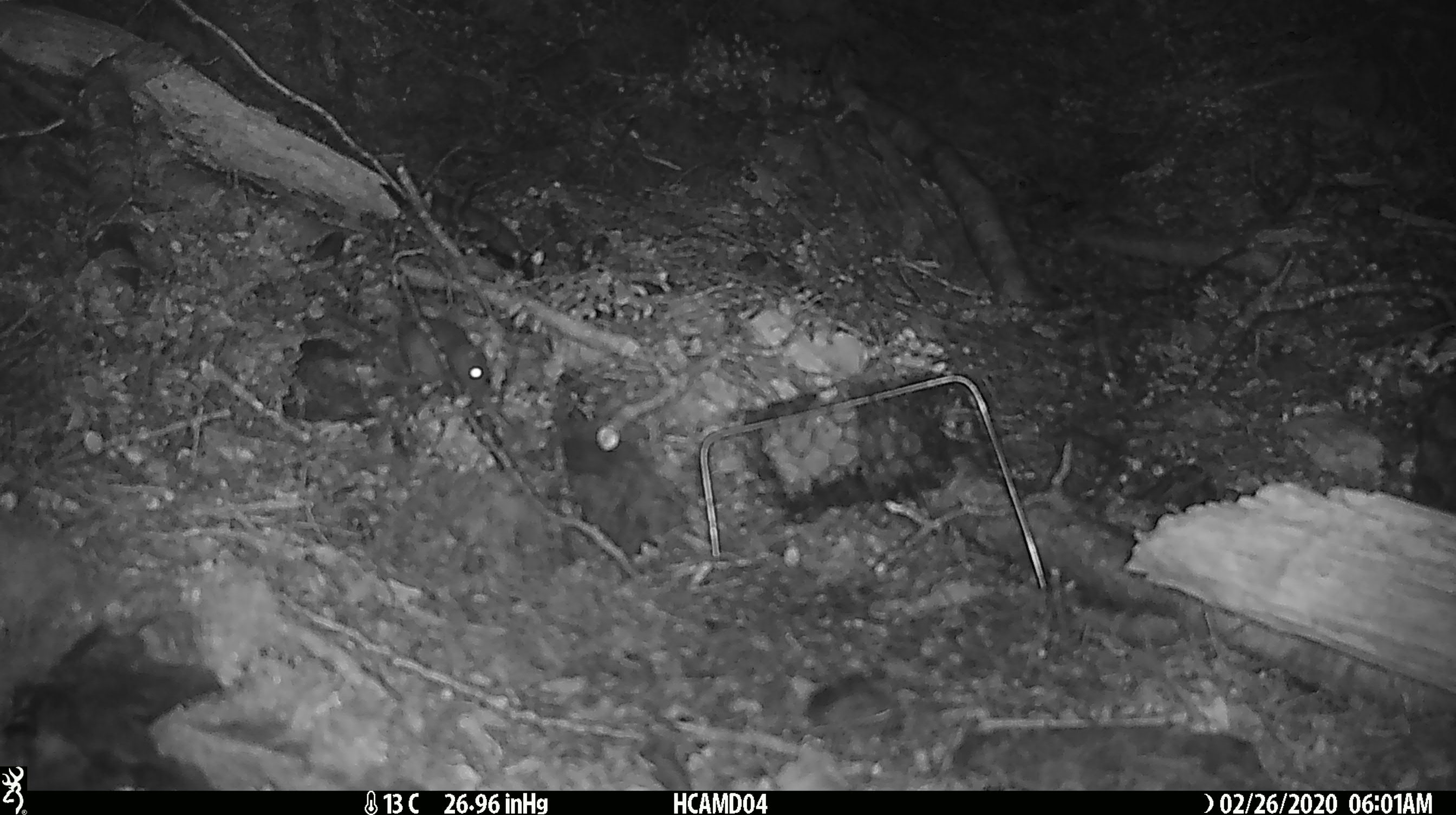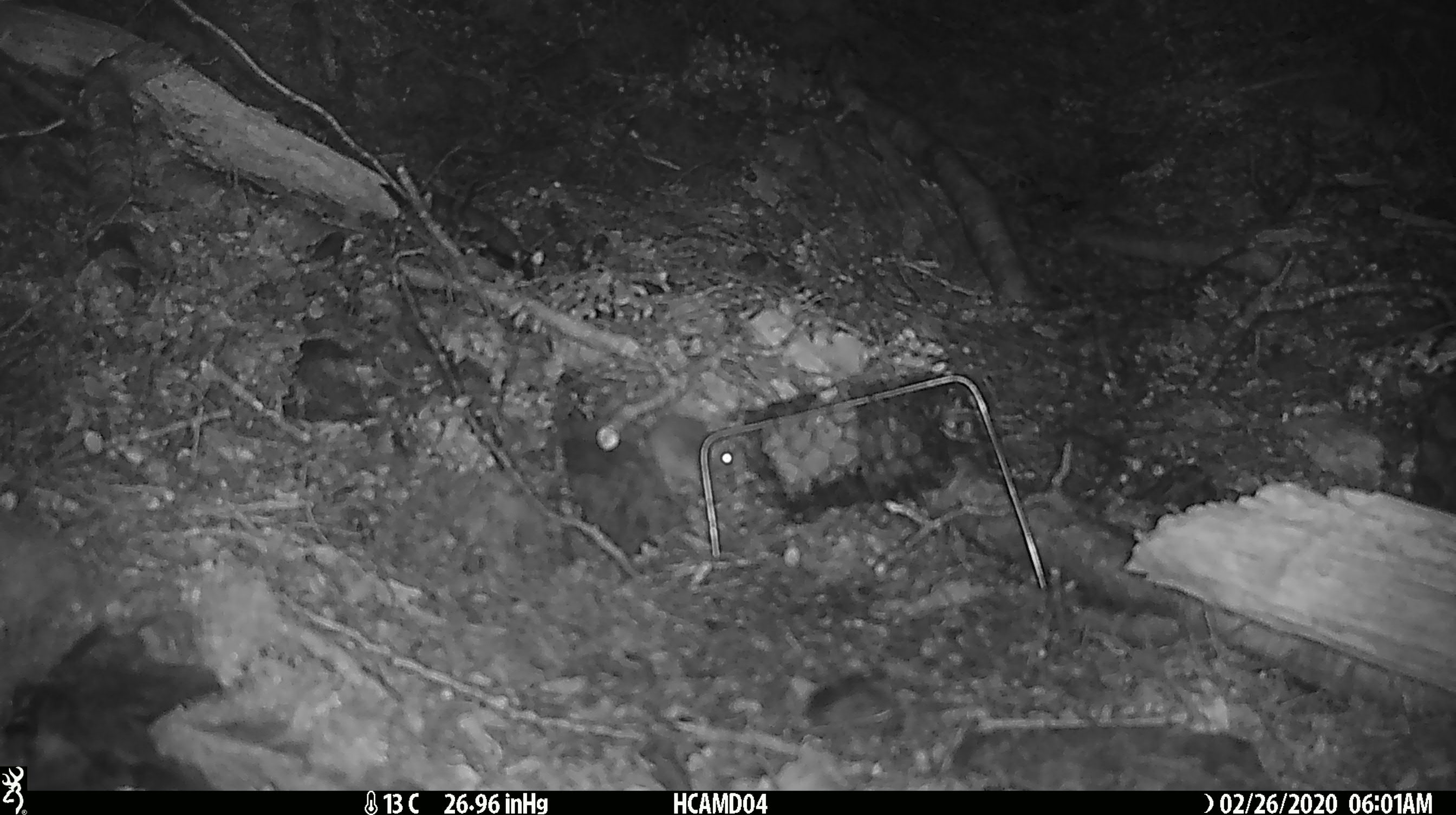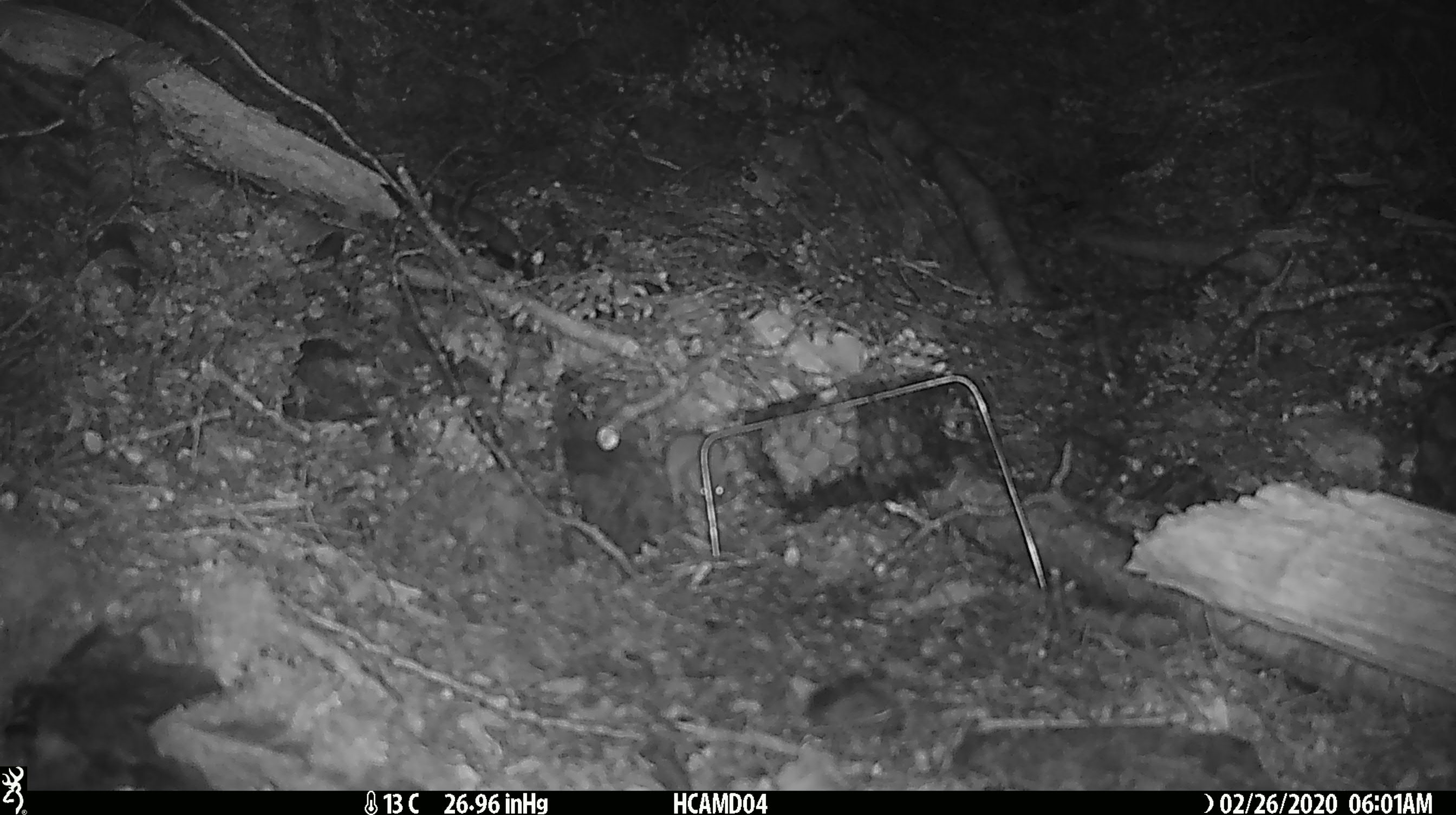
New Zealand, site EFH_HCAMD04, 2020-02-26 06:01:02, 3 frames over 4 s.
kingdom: Animalia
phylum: Chordata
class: Mammalia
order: Rodentia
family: Muridae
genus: Mus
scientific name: Mus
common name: mouse